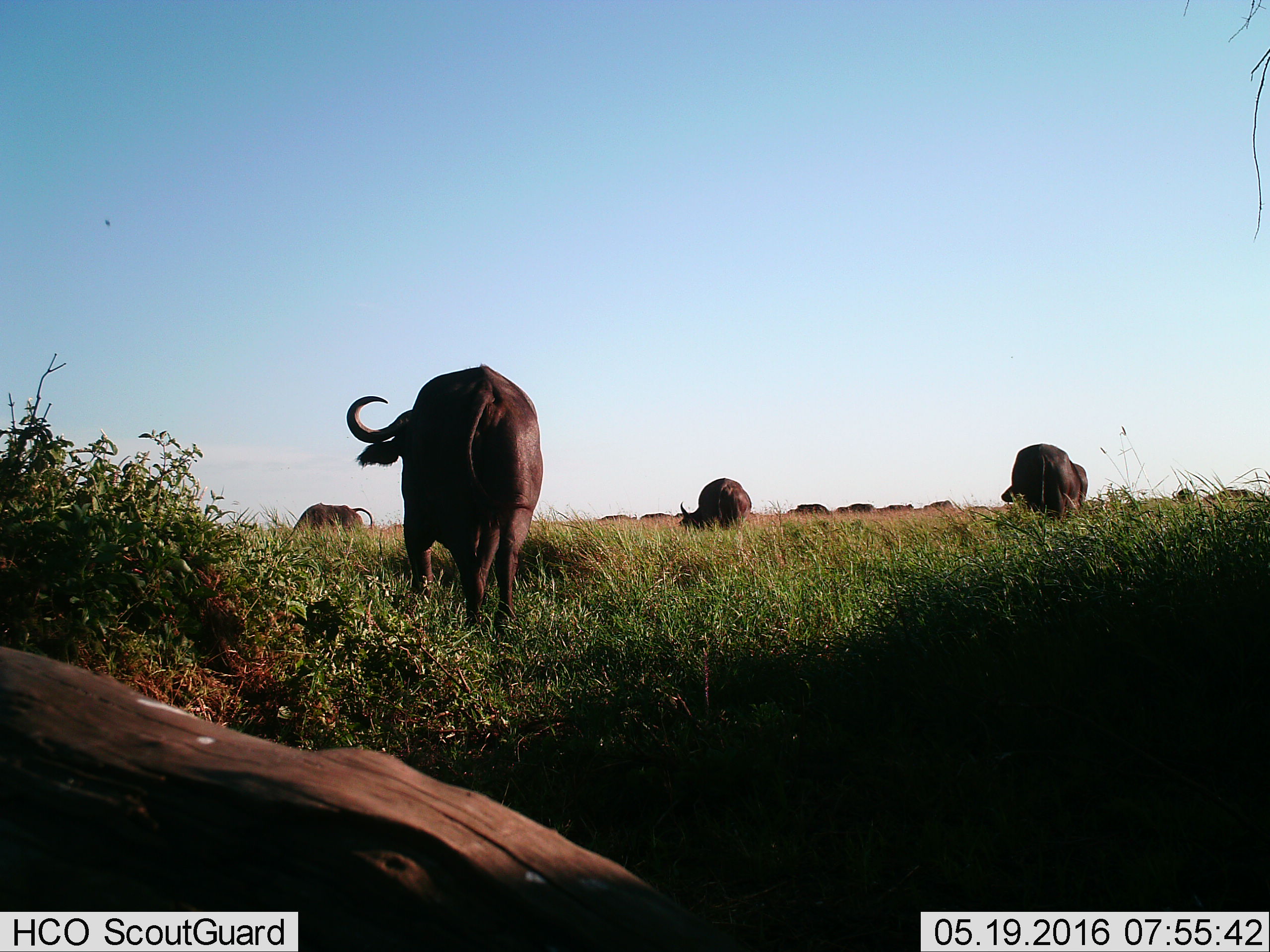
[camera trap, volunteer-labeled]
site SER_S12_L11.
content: unidentified animal